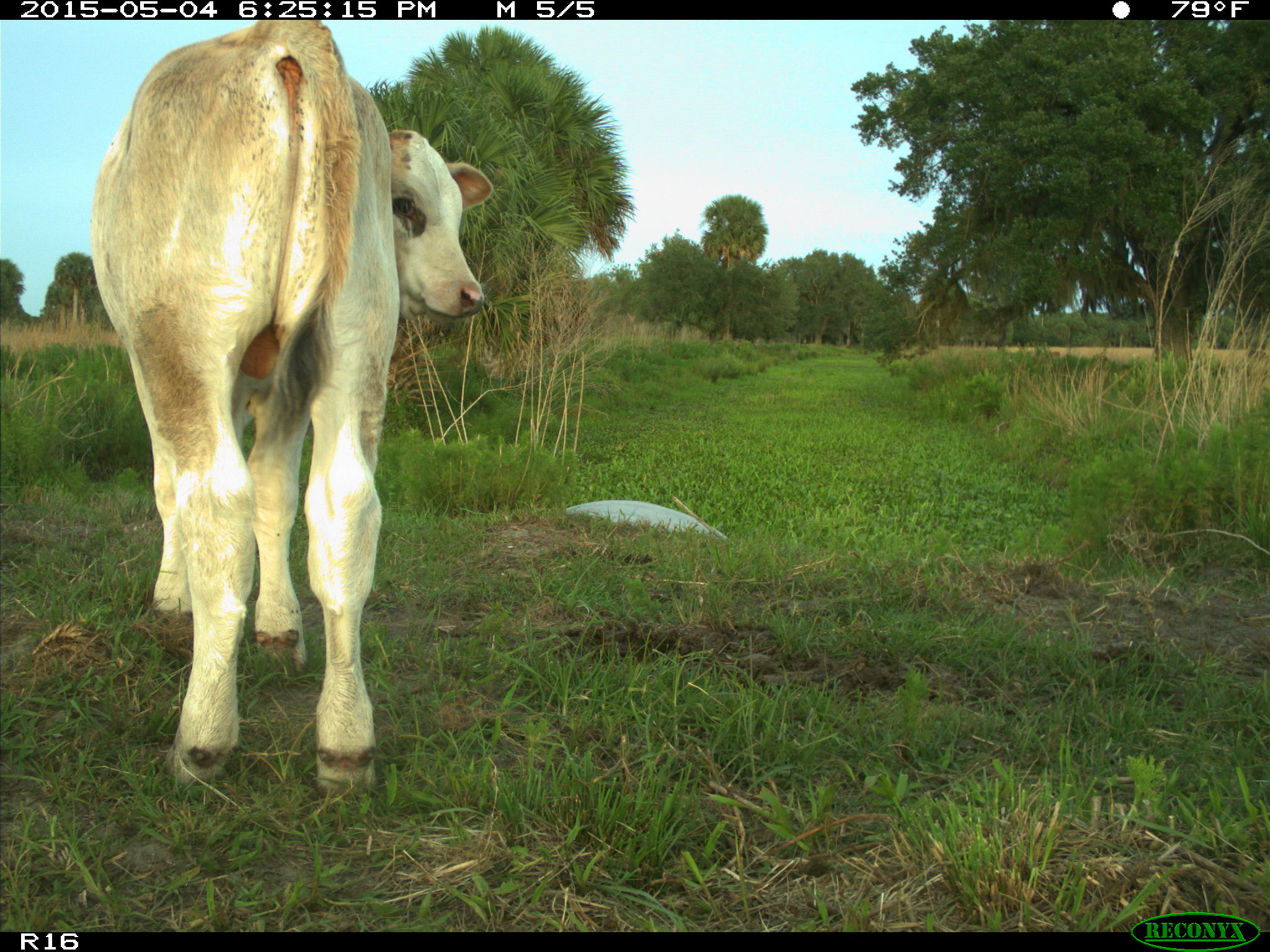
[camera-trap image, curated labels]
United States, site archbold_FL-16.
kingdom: Animalia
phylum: Chordata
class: Mammalia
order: Artiodactyla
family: Bovidae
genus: Bos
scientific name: Bos taurus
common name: domestic cow